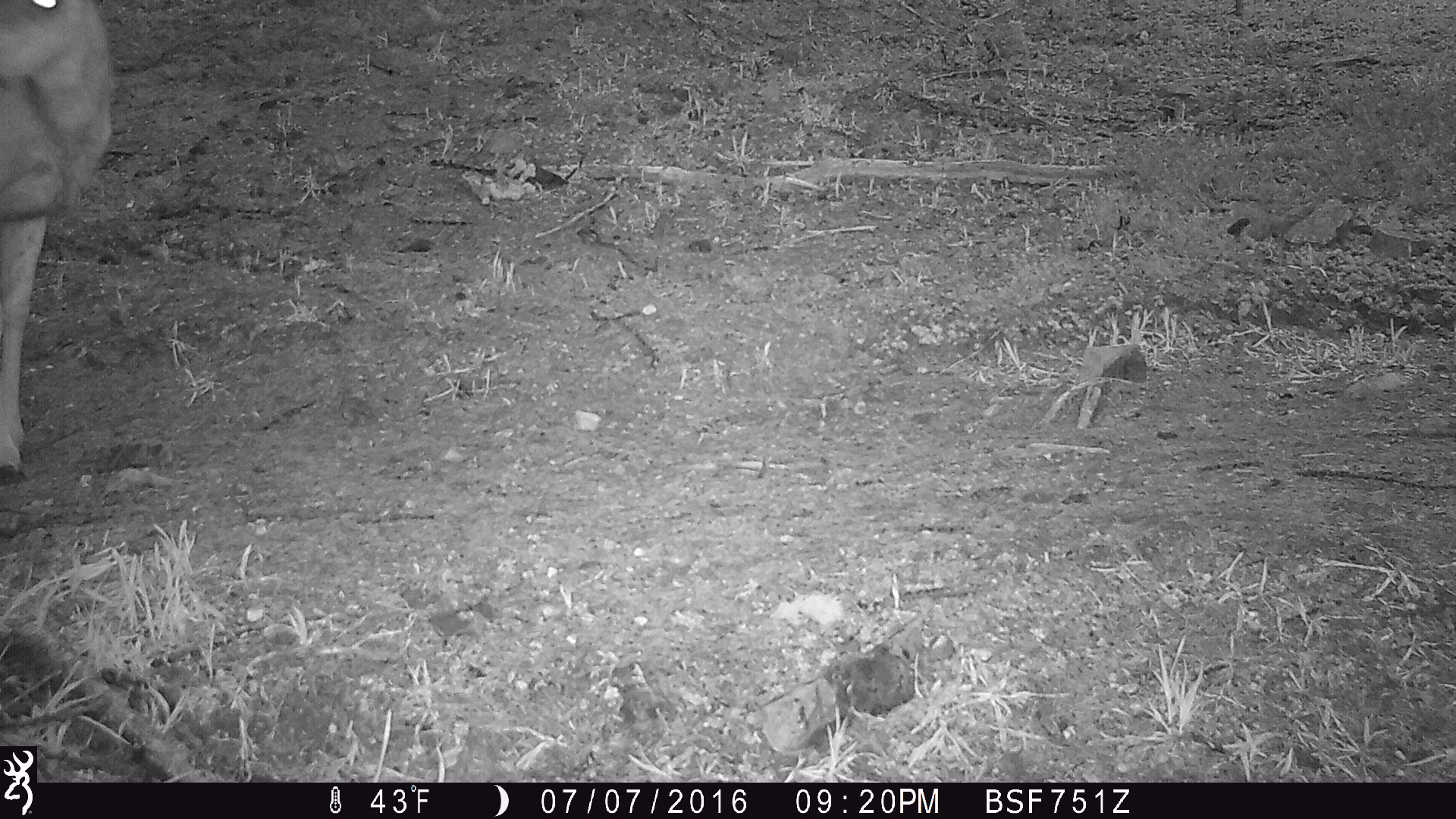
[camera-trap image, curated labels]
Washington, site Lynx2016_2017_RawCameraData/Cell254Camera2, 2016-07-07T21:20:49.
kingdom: Animalia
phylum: Chordata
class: Mammalia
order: Artiodactyla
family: Cervidae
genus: Odocoileus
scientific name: Odocoileus hemionus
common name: mule deer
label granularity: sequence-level